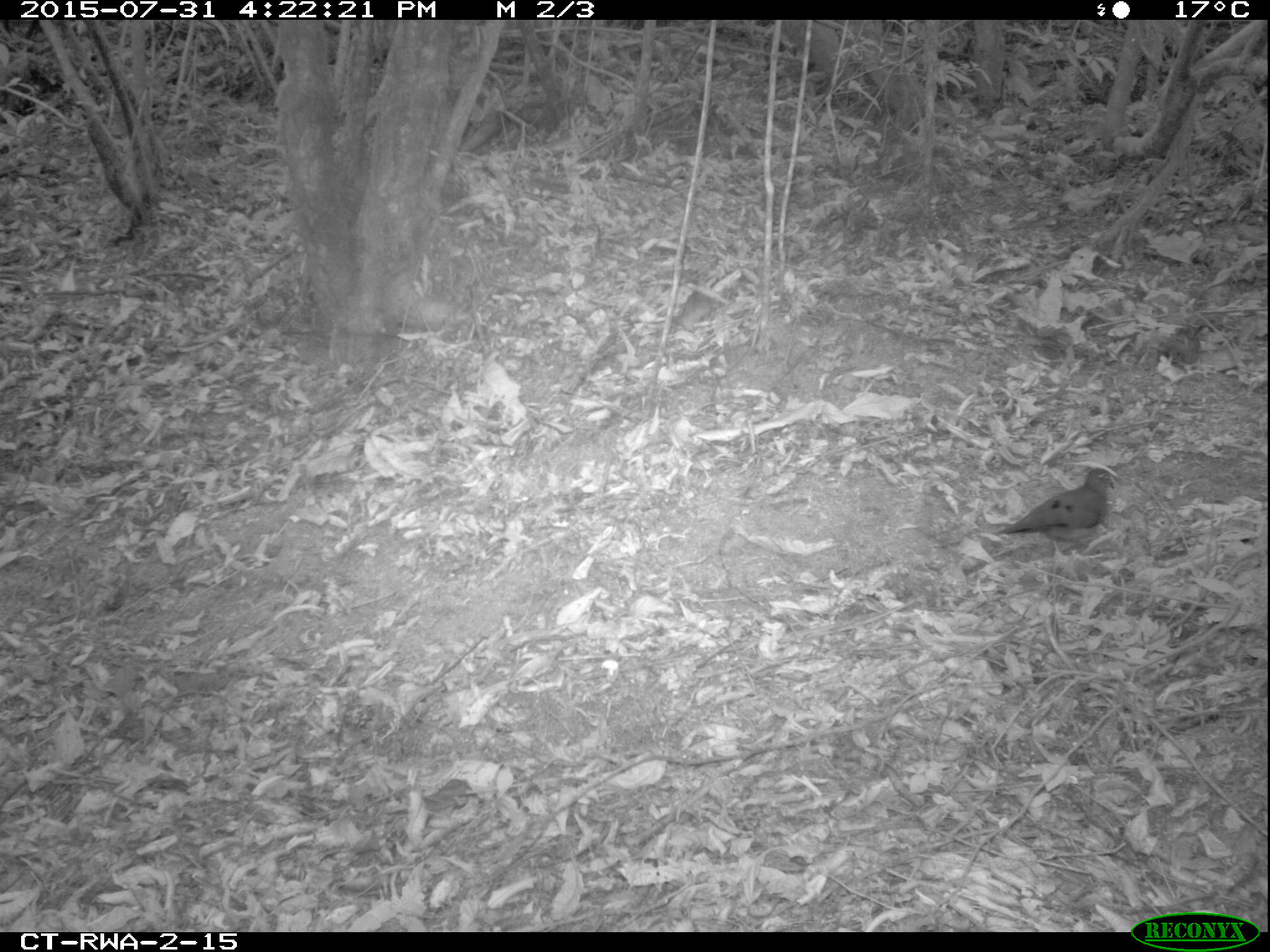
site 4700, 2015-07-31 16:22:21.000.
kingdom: Animalia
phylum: Chordata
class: Aves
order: Columbiformes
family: Columbidae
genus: Turtur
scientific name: Turtur tympanistria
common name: tambourine dove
Turtur tympanistria (tambourine dove), count 1.